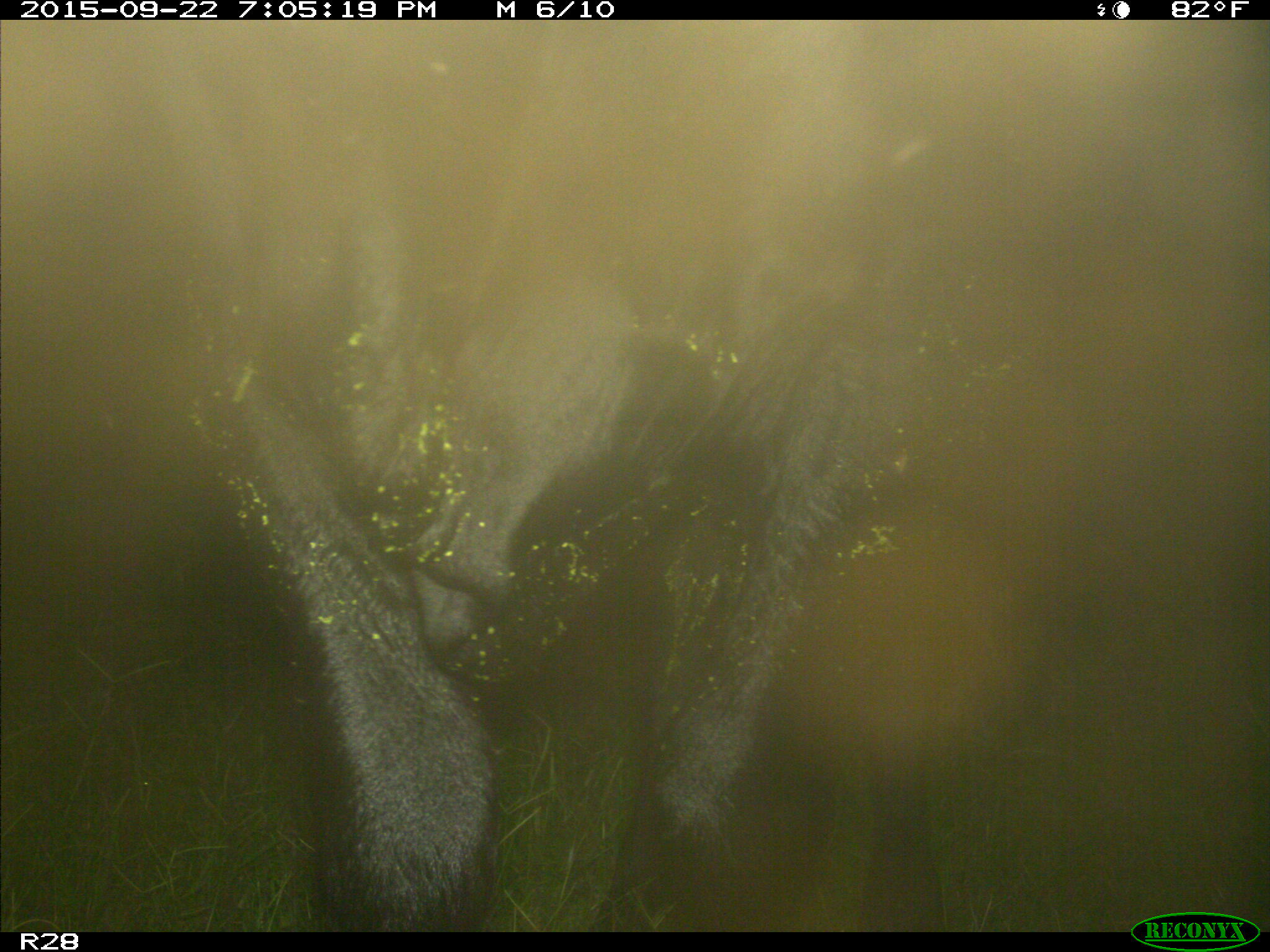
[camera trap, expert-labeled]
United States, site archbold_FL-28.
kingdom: Animalia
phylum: Chordata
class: Mammalia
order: Artiodactyla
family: Bovidae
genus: Bos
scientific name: Bos taurus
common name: domestic cow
Bos taurus (domestic cow).